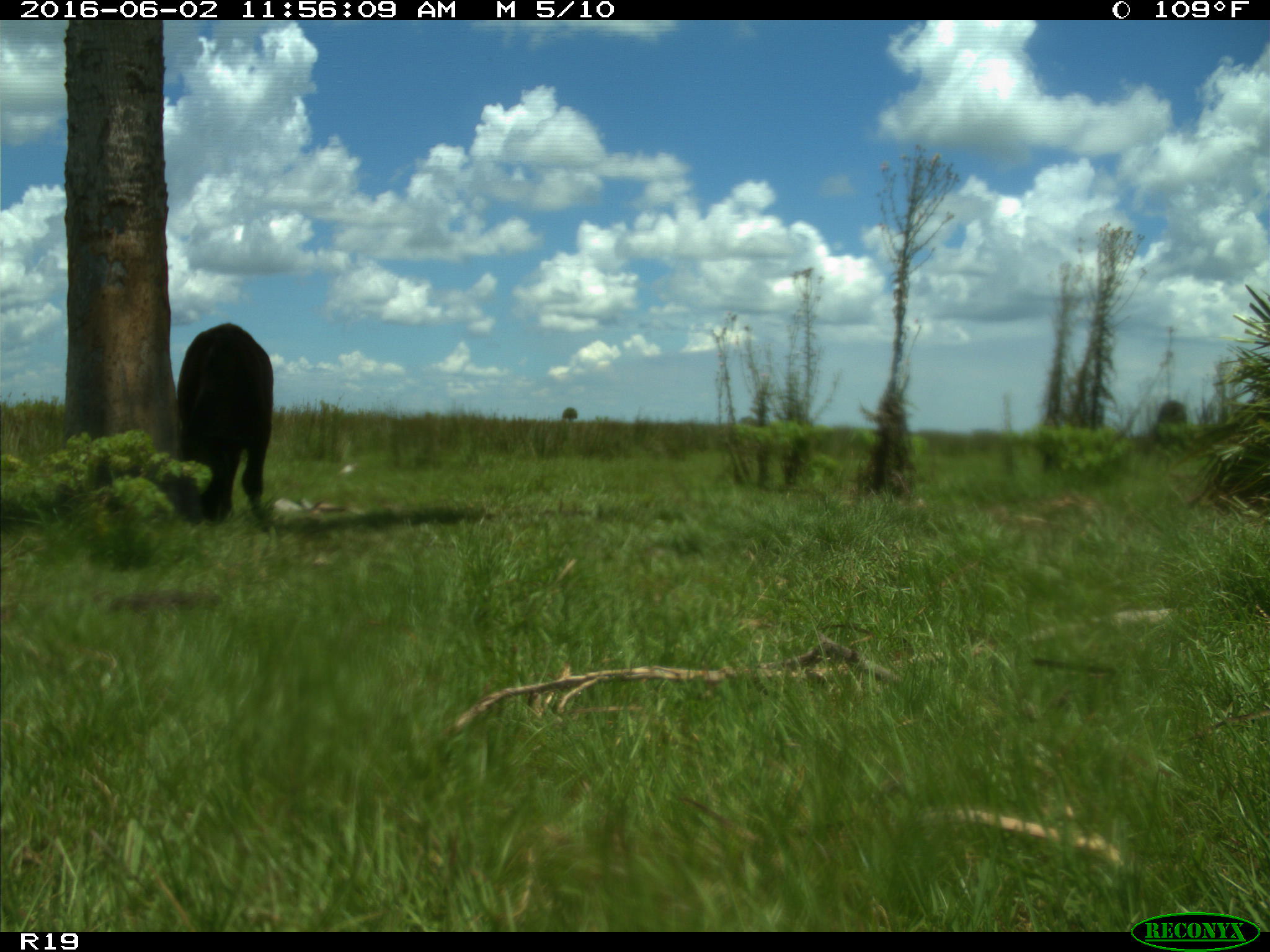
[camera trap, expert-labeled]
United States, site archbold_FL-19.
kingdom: Animalia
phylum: Chordata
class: Mammalia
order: Artiodactyla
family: Bovidae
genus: Bos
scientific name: Bos taurus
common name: domestic cow